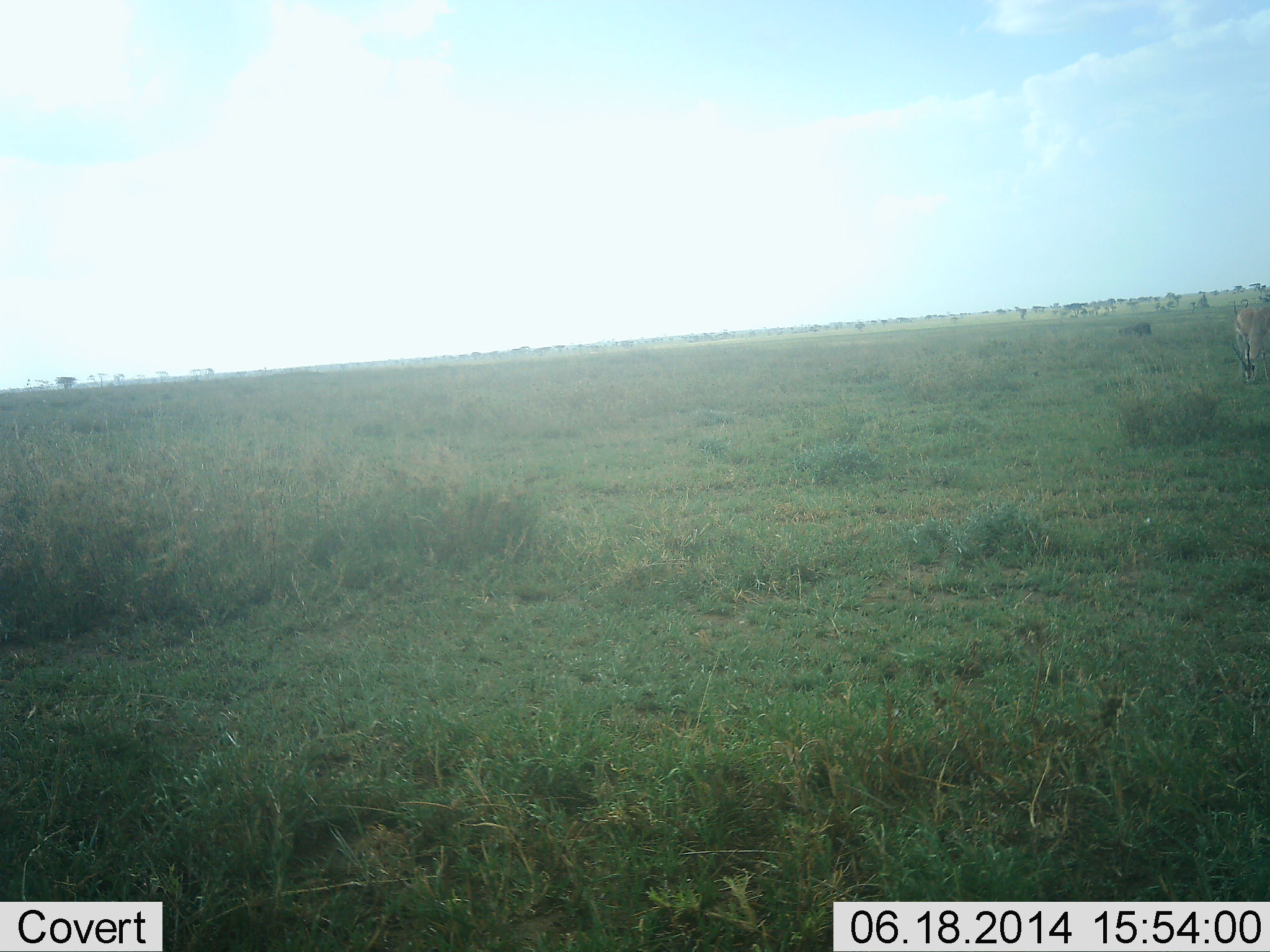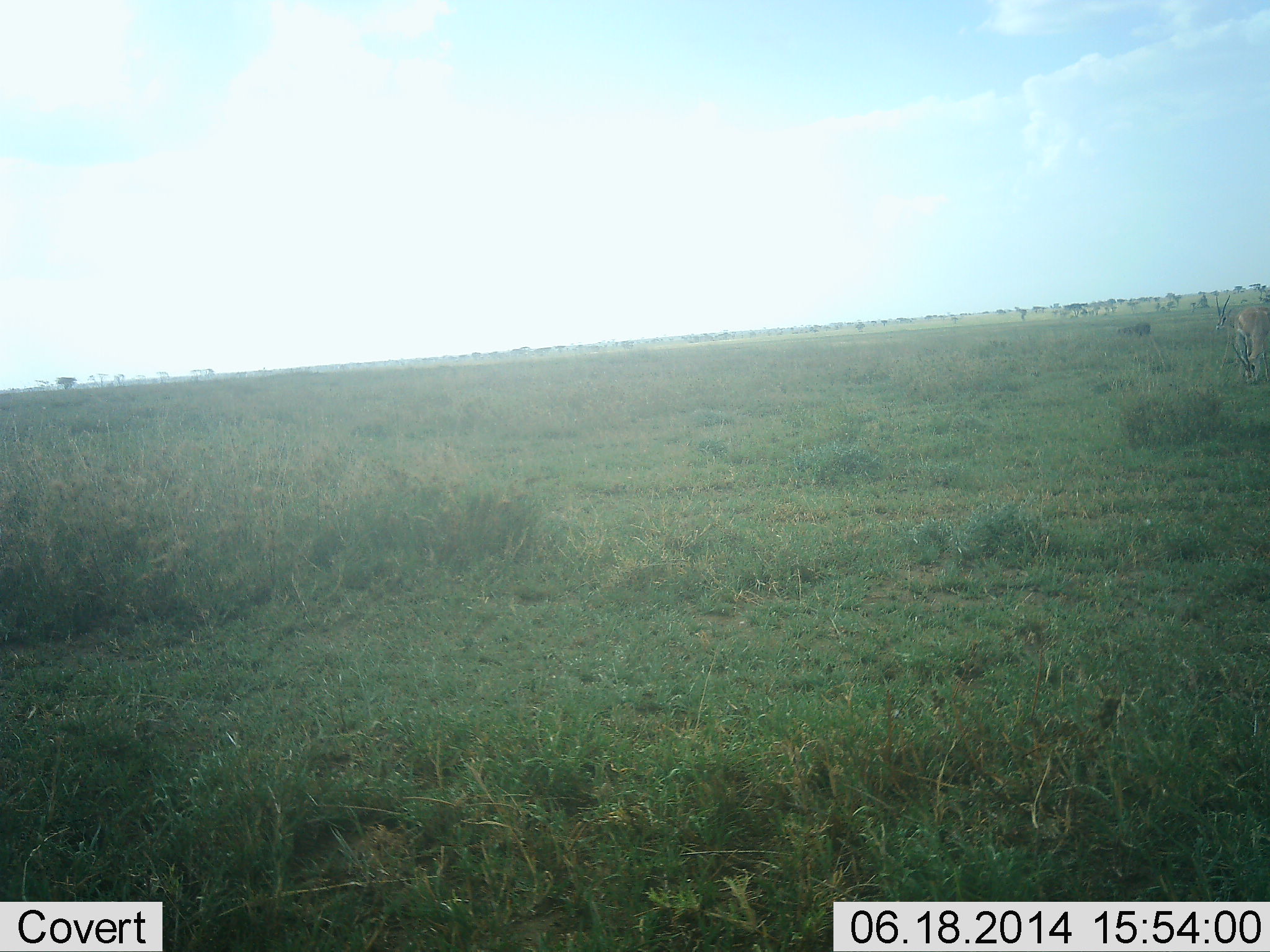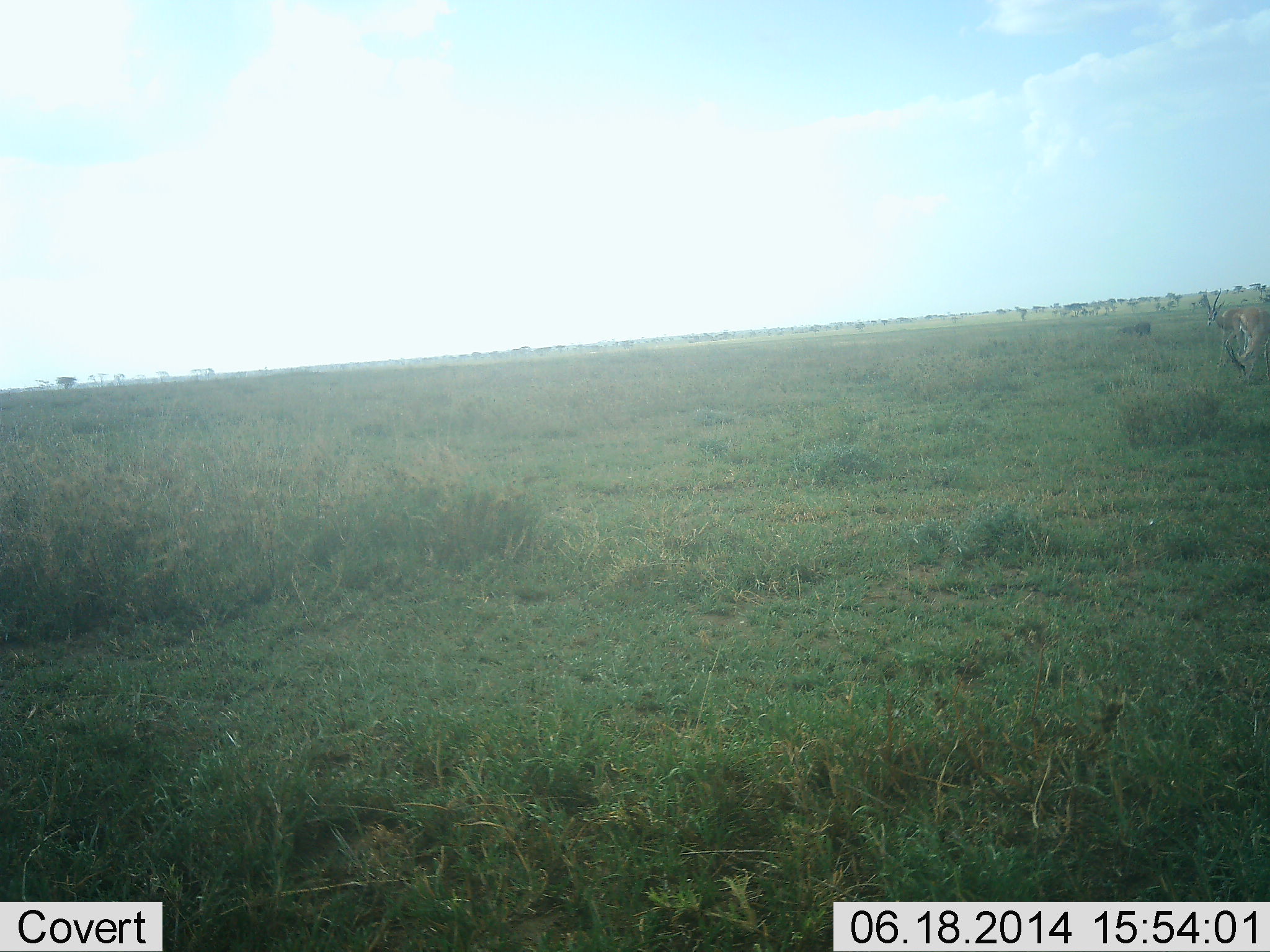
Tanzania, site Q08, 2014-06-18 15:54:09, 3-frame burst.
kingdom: Animalia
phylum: Chordata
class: Mammalia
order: Artiodactyla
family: Bovidae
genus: Eudorcas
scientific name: Eudorcas thomsonii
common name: thomson's gazelle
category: gazellethomsons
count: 2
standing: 50%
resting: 12%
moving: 38%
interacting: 12%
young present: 0%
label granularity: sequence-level